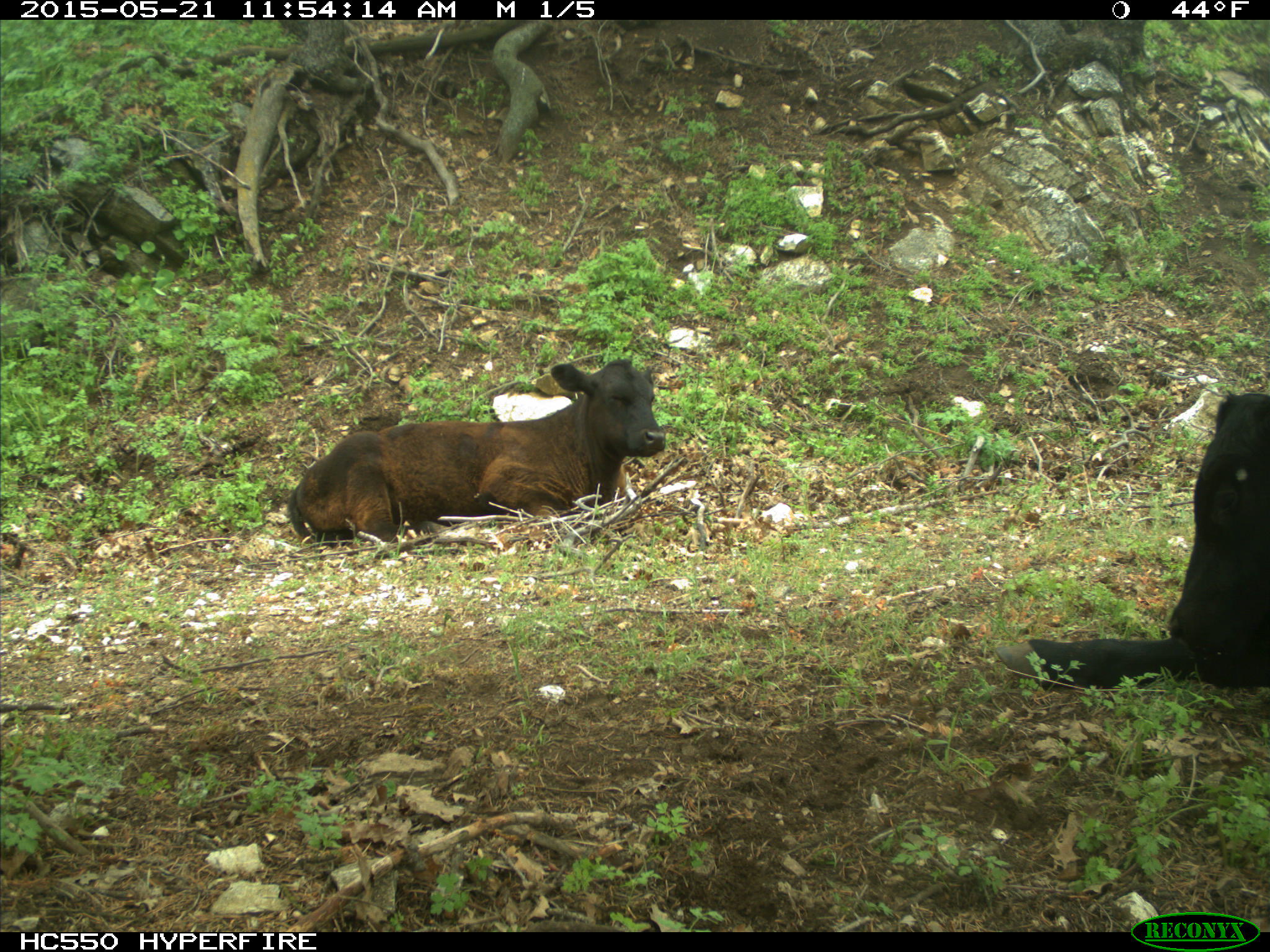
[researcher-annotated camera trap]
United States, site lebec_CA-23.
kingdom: Animalia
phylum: Chordata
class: Mammalia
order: Artiodactyla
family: Bovidae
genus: Bos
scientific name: Bos taurus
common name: domestic cow